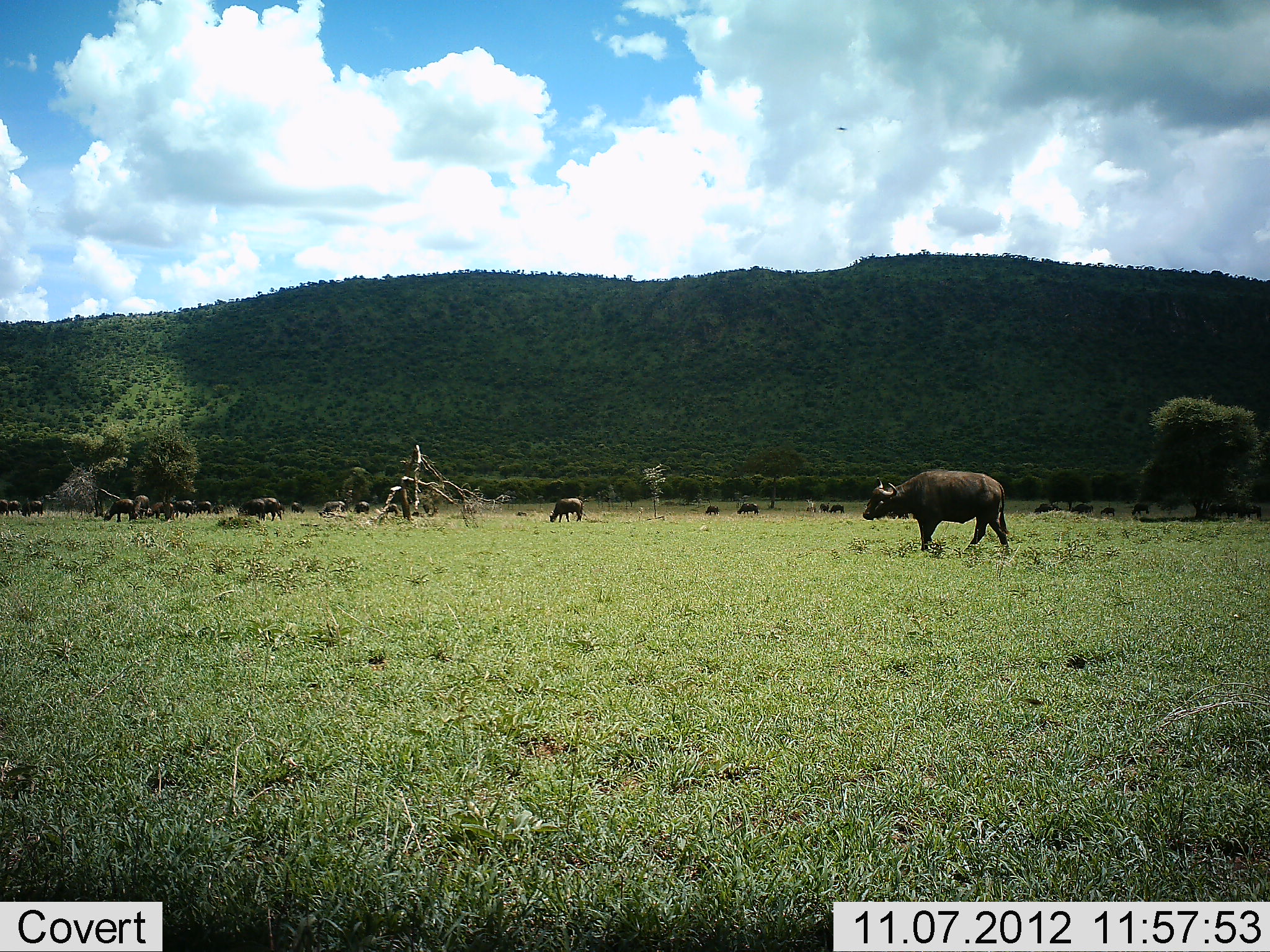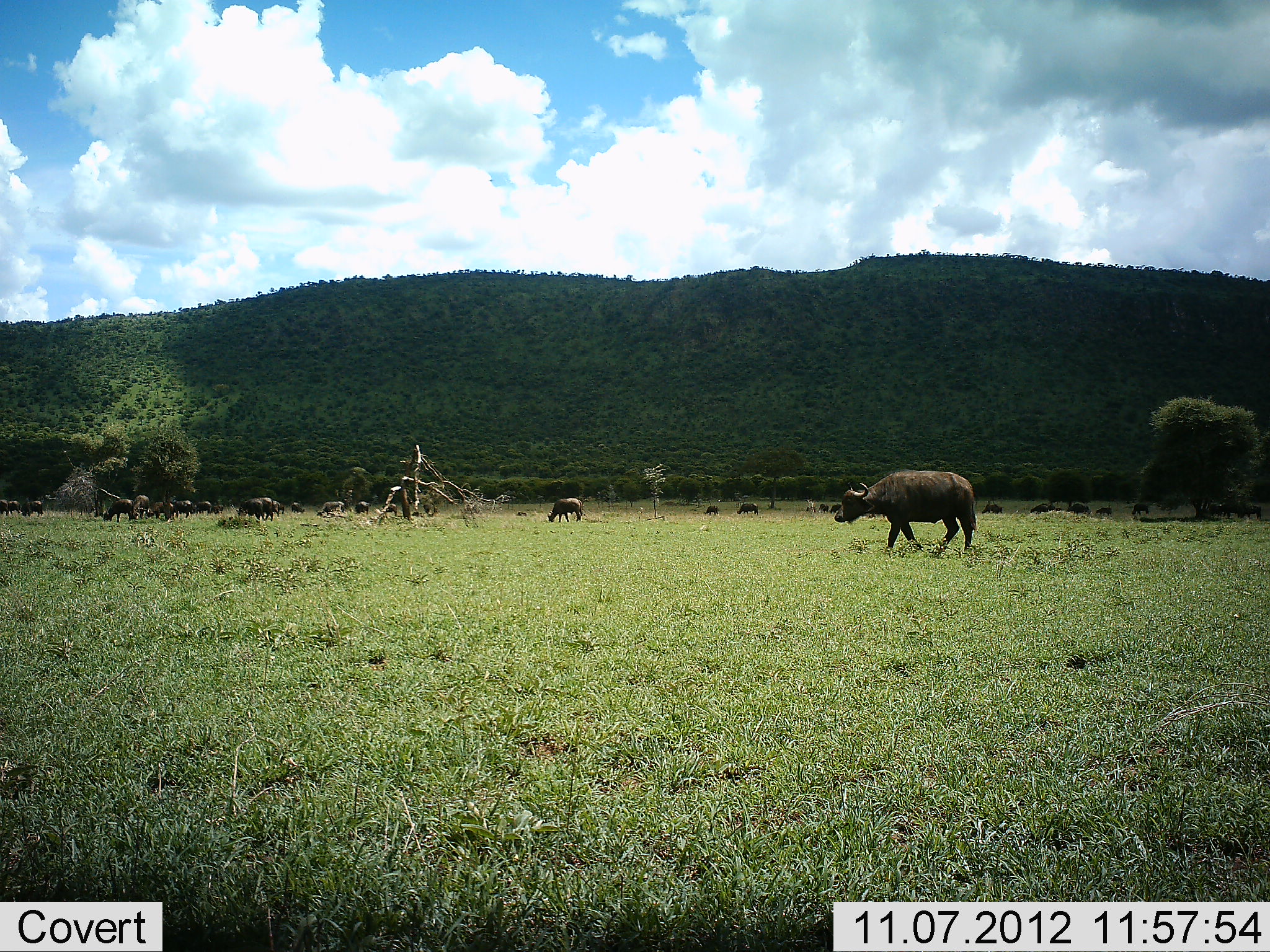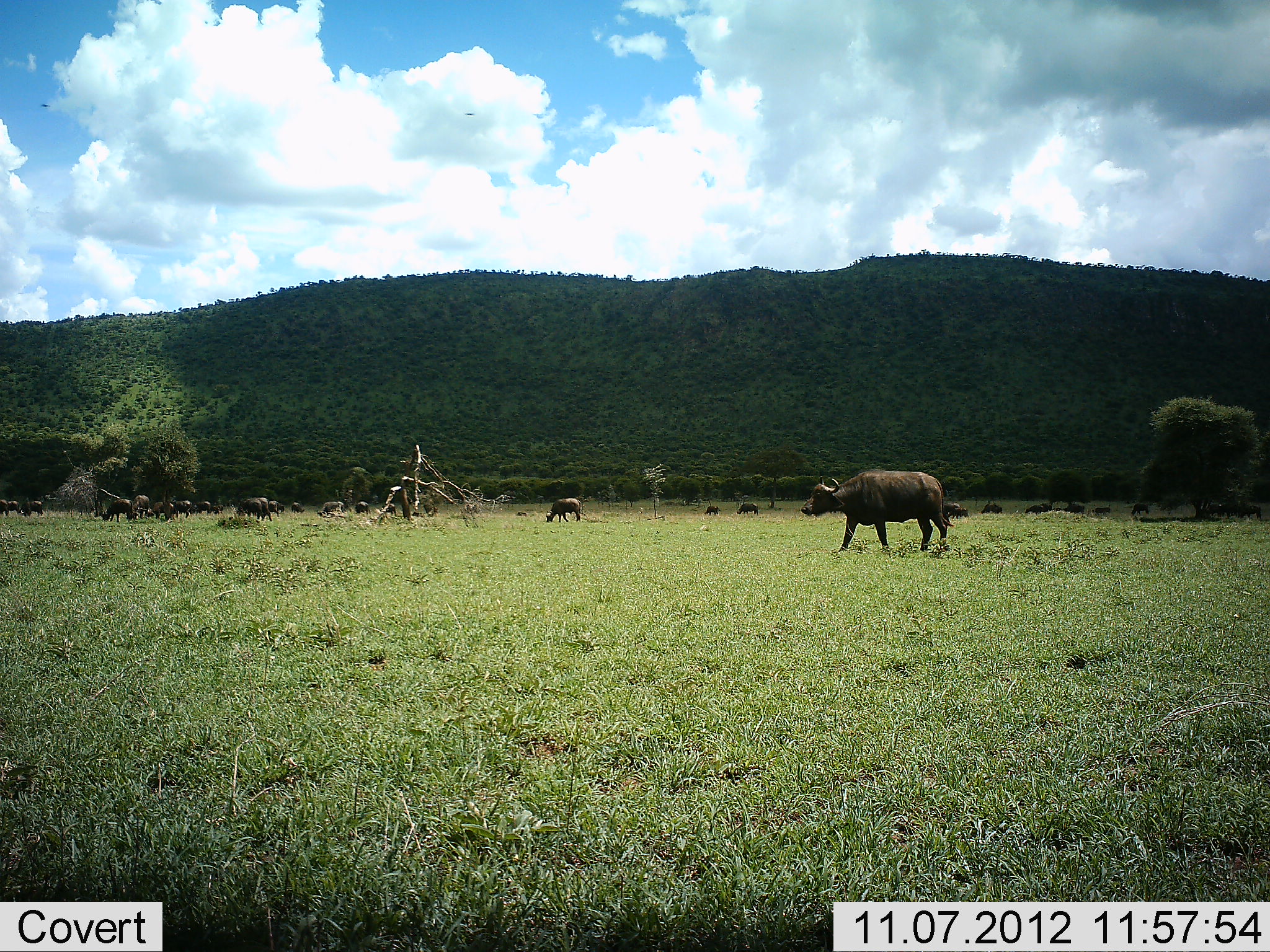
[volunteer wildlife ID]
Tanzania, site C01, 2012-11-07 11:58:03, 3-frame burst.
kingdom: Animalia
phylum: Chordata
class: Mammalia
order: Artiodactyla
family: Bovidae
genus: Syncerus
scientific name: Syncerus caffer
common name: cape buffalo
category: buffalo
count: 11-50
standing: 30%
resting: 0%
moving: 90%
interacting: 0%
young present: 0%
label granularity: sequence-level